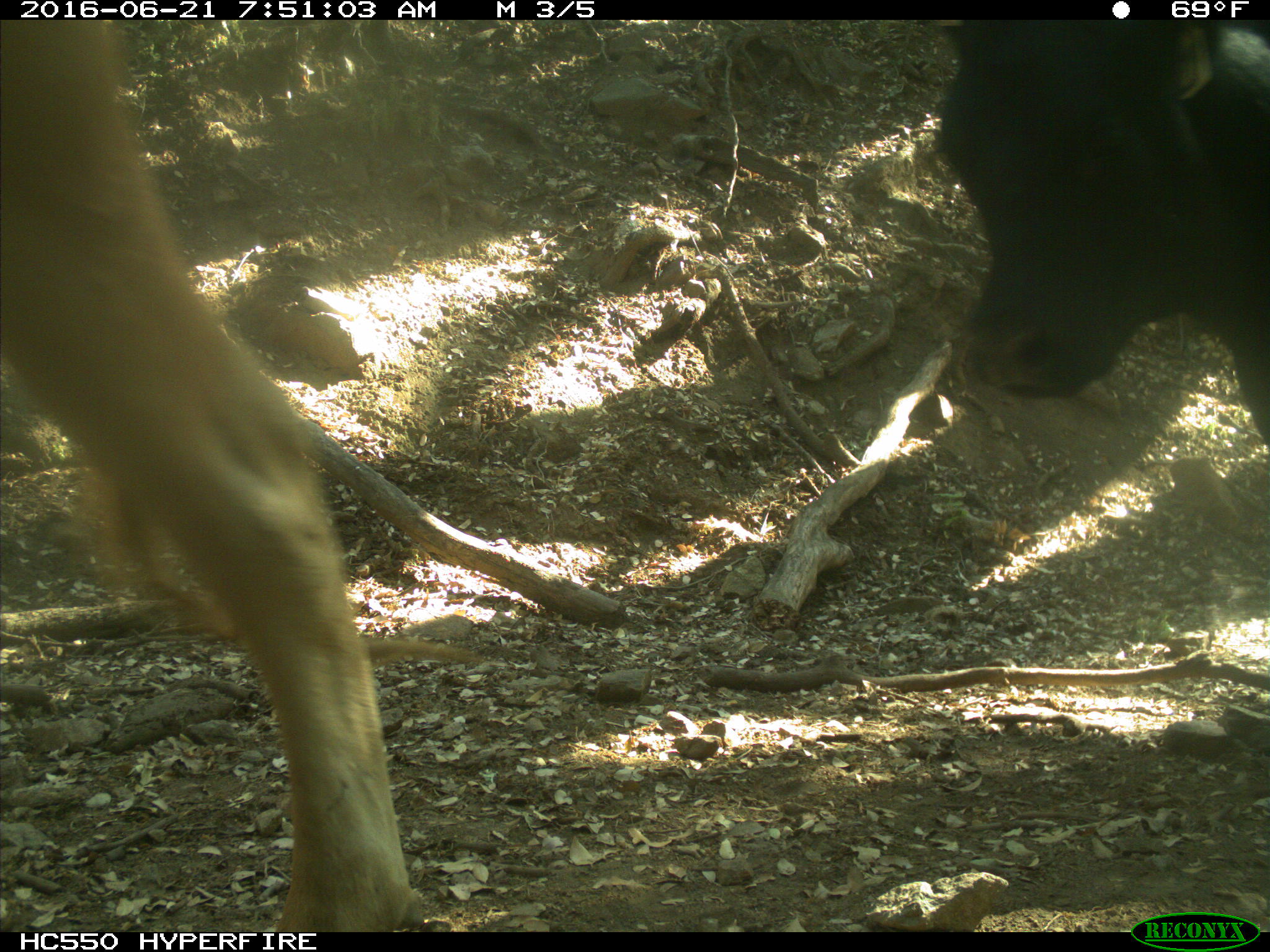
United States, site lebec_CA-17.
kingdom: Animalia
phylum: Chordata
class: Mammalia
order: Artiodactyla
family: Bovidae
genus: Bos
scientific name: Bos taurus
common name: domestic cow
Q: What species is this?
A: Bos taurus (domestic cow).